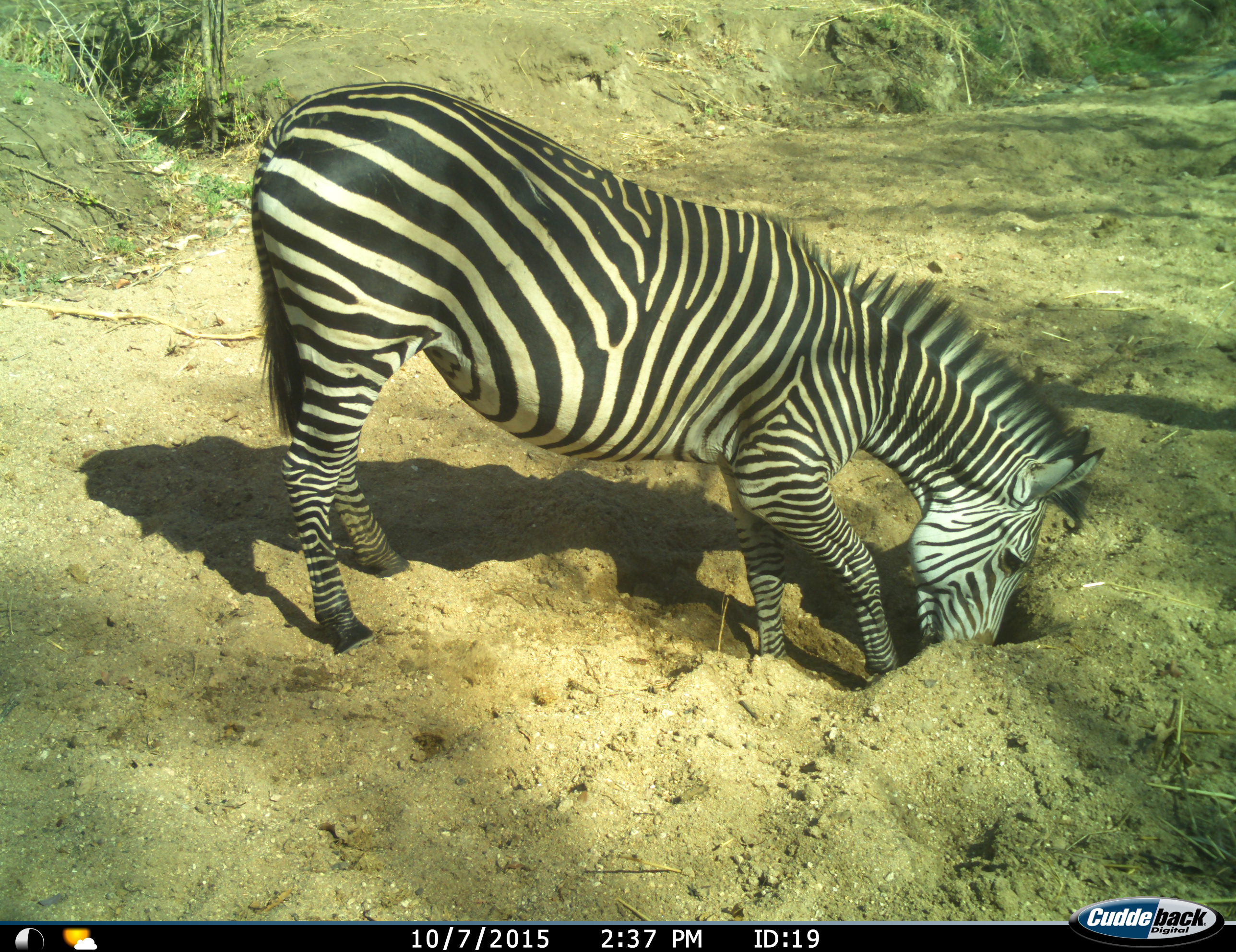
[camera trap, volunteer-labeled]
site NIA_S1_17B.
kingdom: Animalia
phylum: Chordata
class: Mammalia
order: Perissodactyla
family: Equidae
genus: Equus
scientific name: Equus quagga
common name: plains zebra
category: zebraplains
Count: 1.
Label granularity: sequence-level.